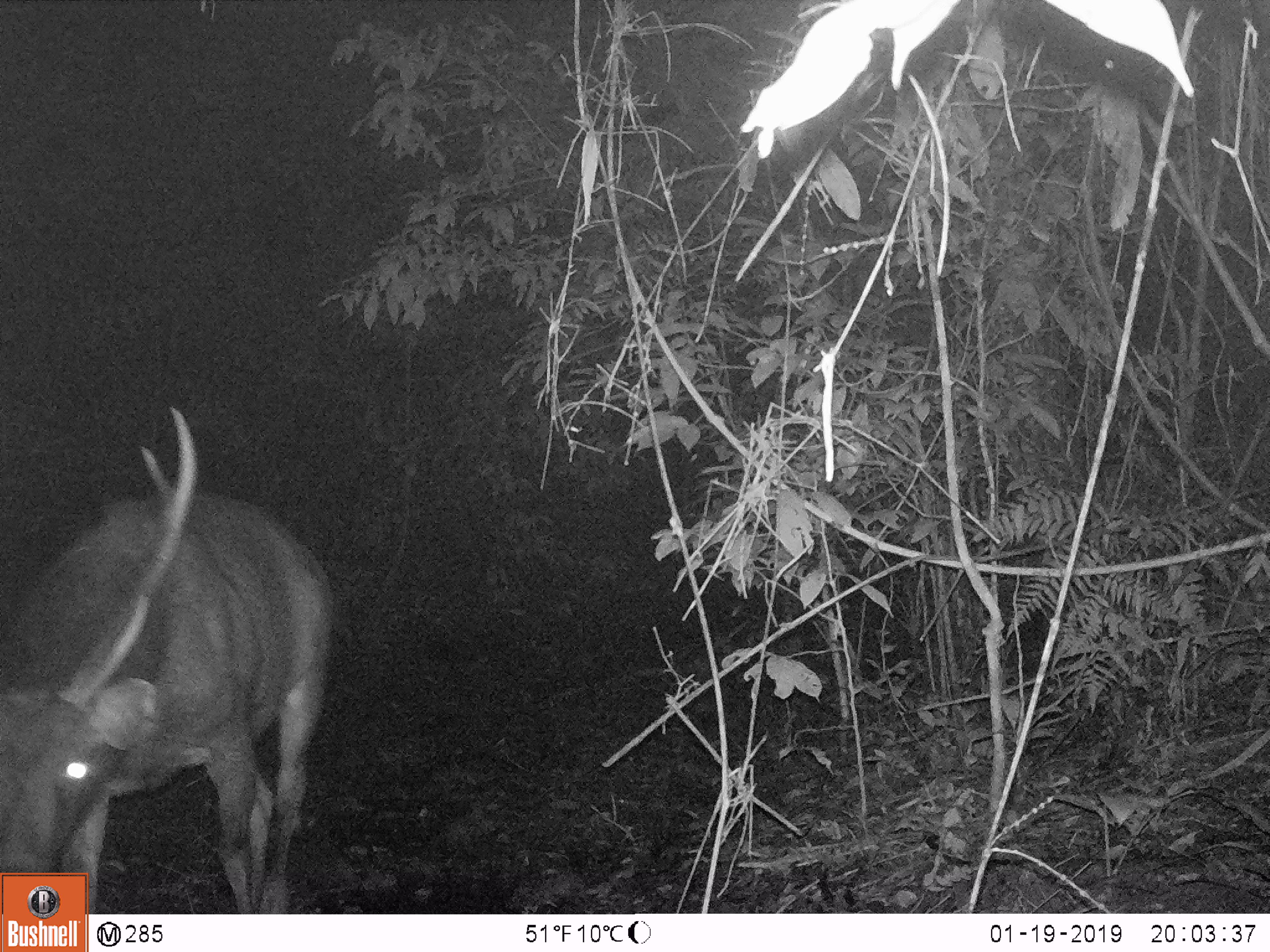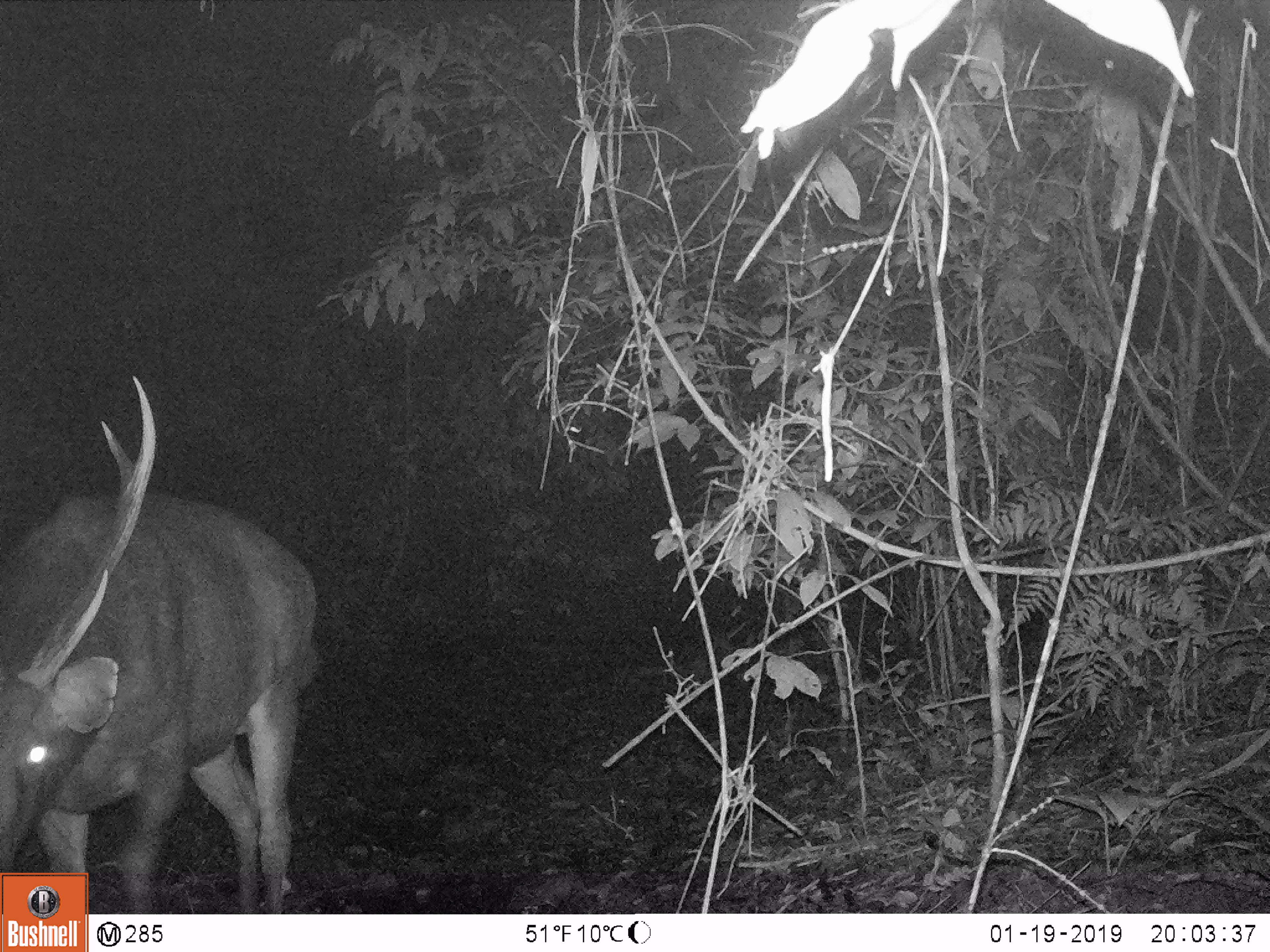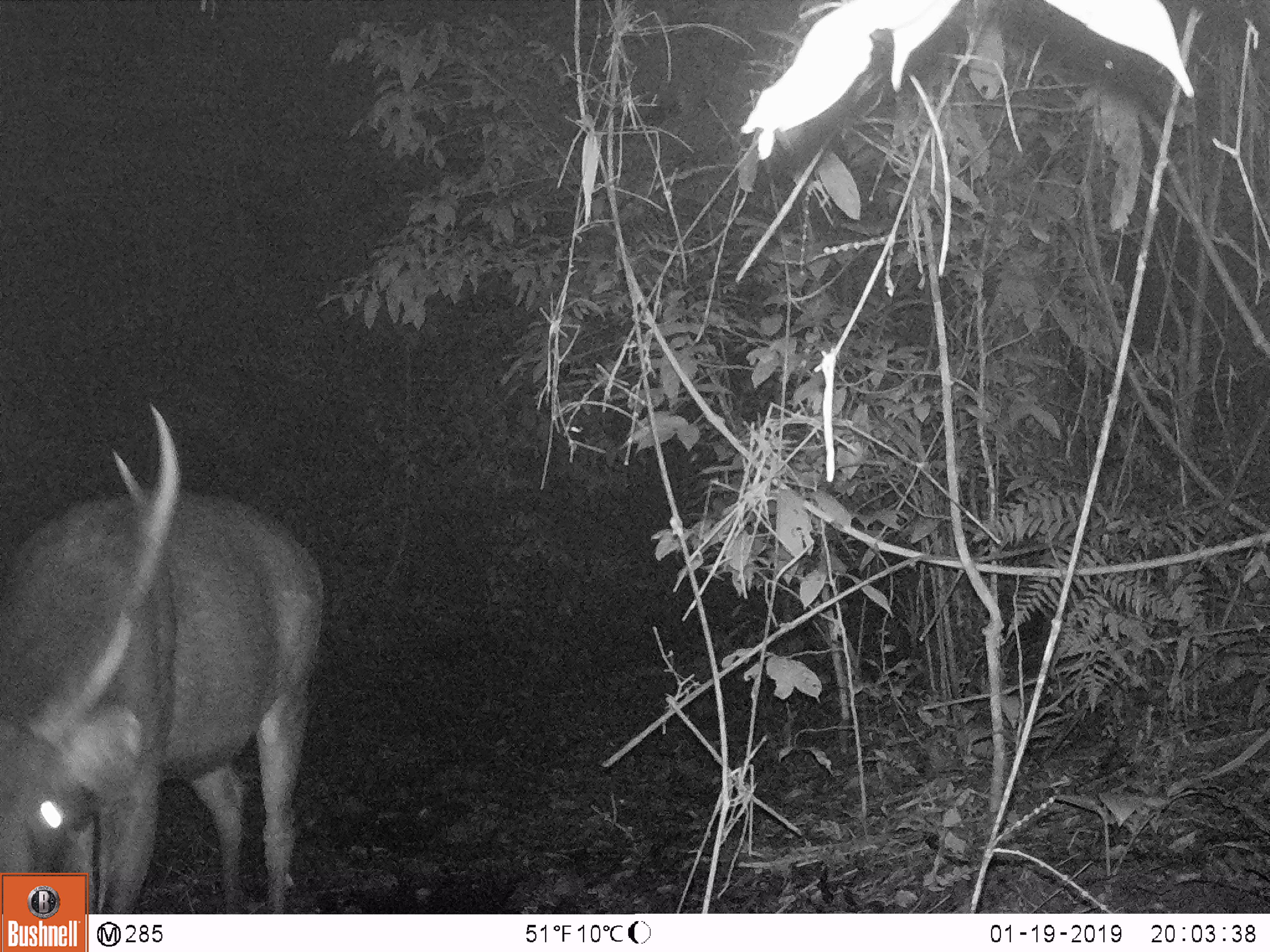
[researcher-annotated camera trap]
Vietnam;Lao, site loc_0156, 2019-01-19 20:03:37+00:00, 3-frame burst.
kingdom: Animalia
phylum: Chordata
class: Mammalia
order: Artiodactyla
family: Cervidae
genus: Rusa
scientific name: Rusa unicolor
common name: sambar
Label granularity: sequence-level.